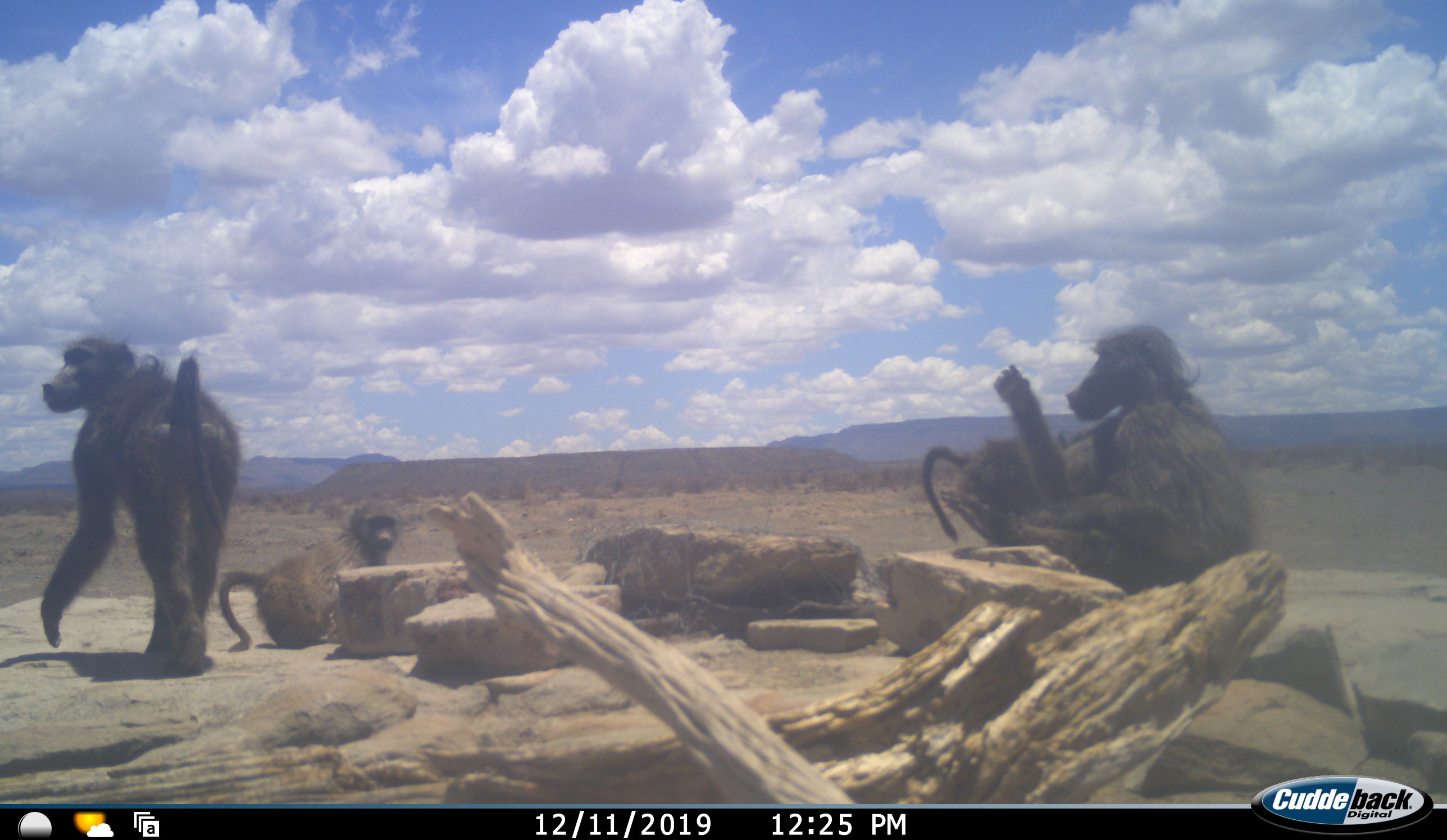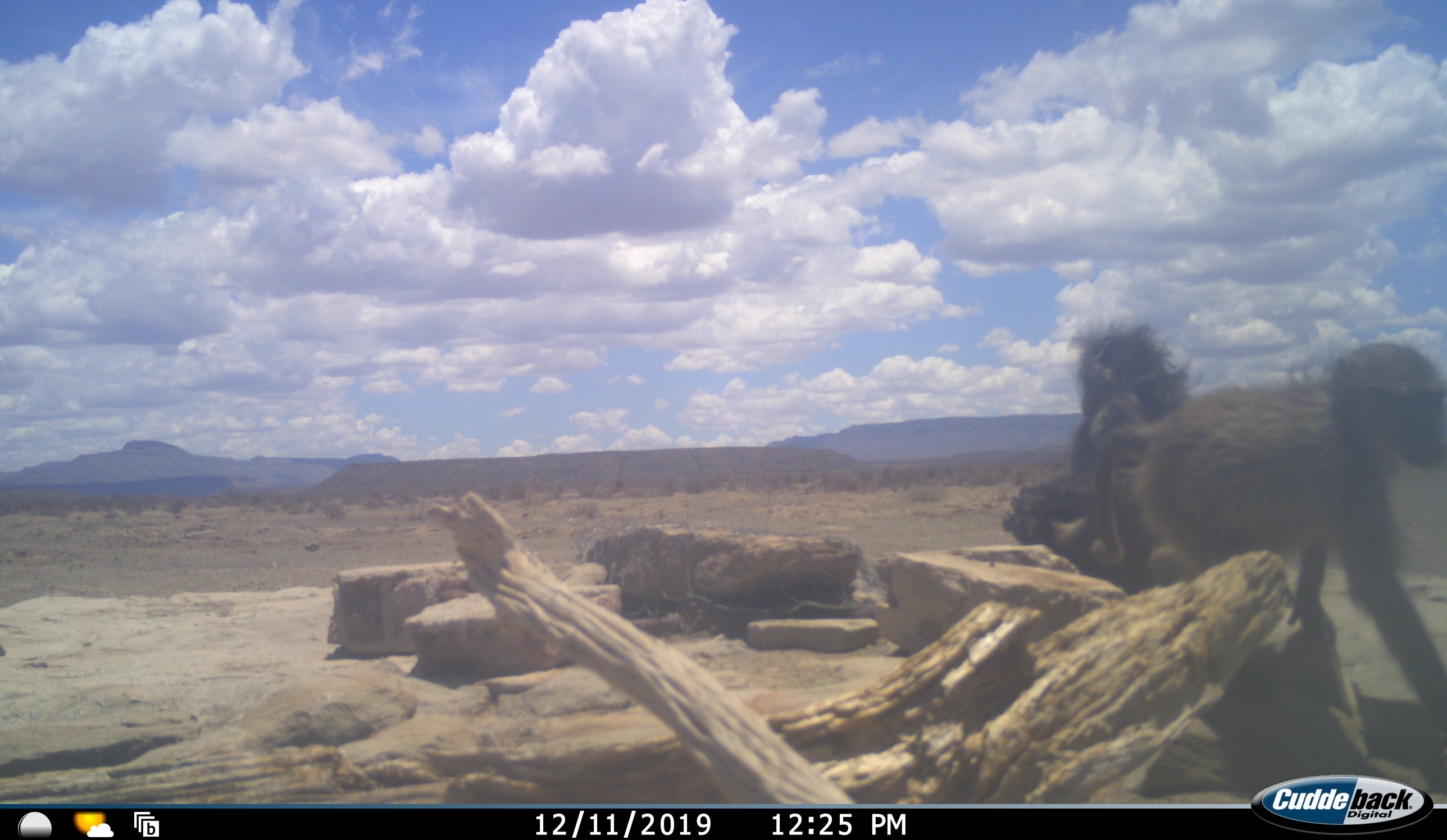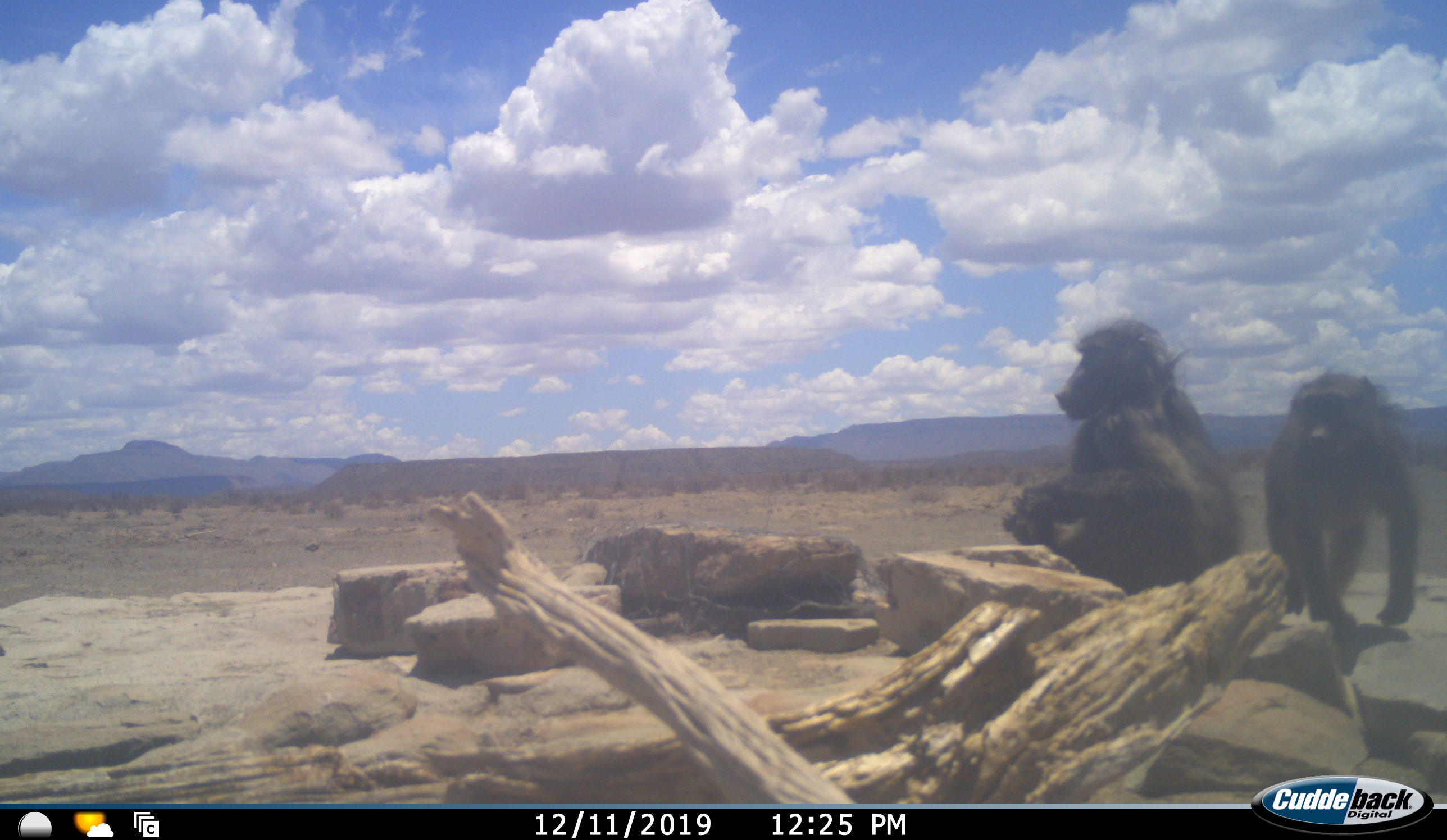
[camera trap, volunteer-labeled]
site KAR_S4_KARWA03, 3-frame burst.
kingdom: Animalia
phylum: Chordata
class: Mammalia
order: Primates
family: Cercopithecidae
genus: Papio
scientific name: Papio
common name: baboon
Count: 4.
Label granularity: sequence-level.